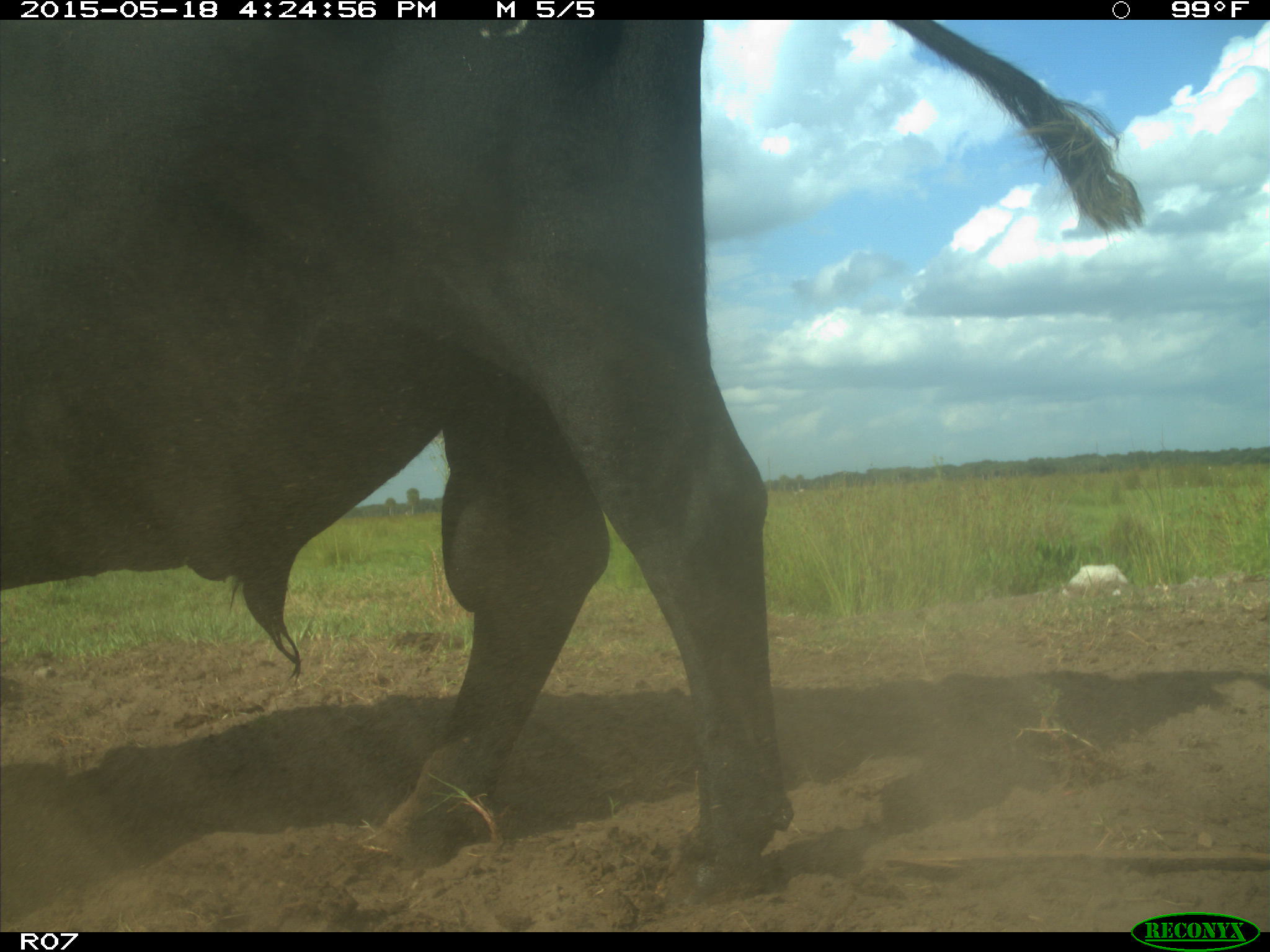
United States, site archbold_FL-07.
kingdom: Animalia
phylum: Chordata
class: Mammalia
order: Artiodactyla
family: Bovidae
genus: Bos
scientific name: Bos taurus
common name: domestic cow